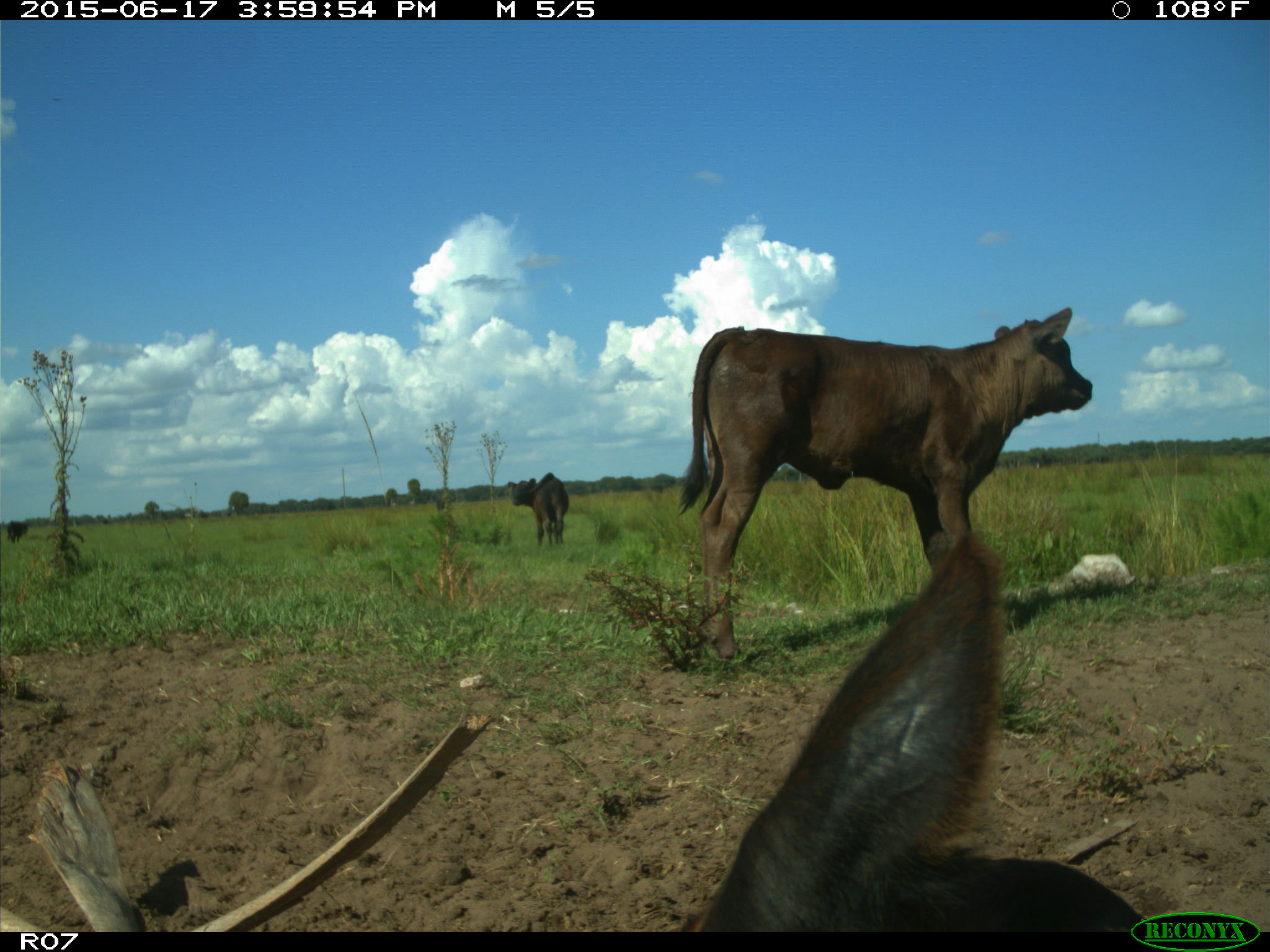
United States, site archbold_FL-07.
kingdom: Animalia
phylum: Chordata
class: Mammalia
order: Artiodactyla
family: Bovidae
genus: Bos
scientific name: Bos taurus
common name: domestic cow